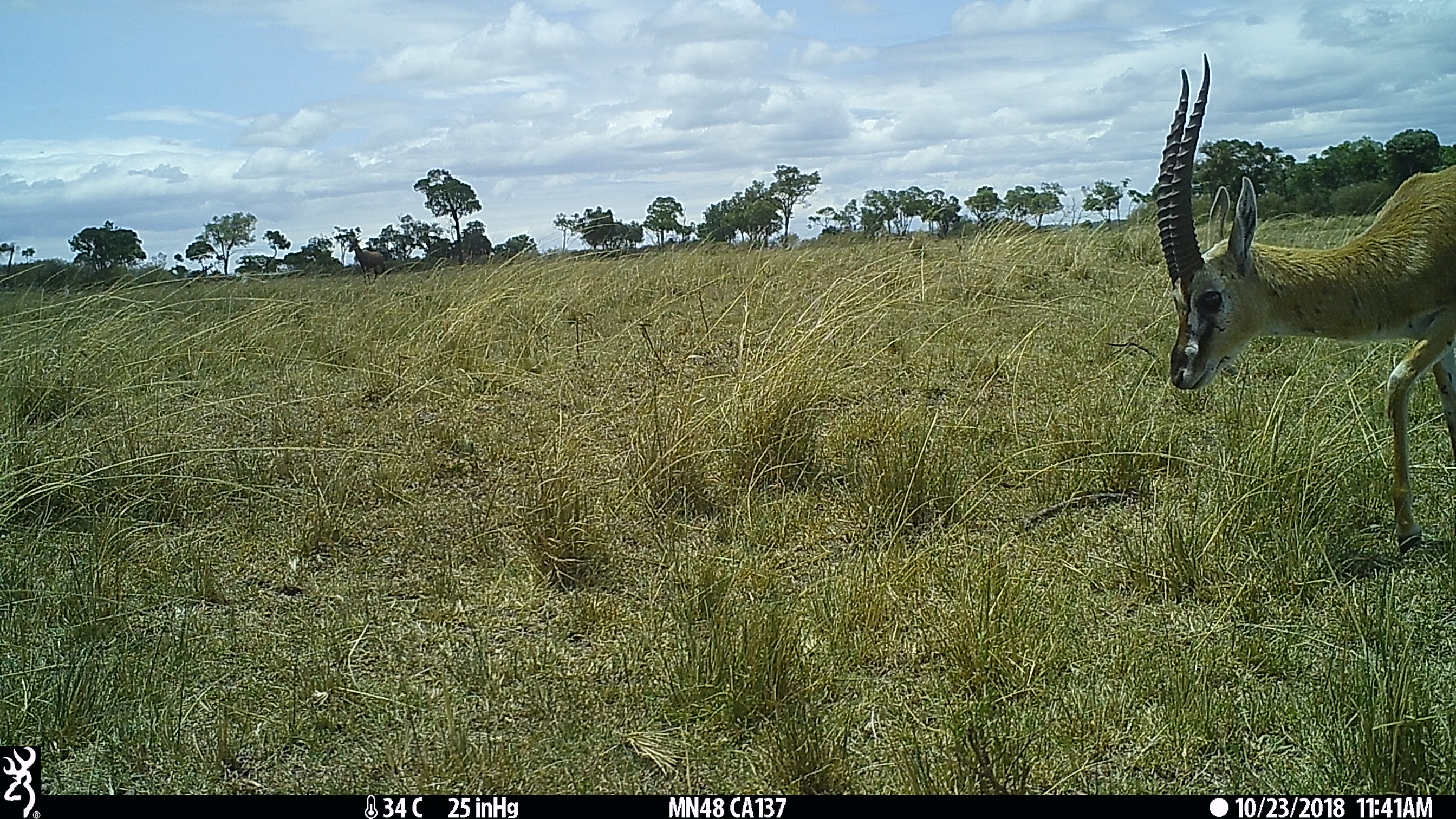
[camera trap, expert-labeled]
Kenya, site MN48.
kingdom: Animalia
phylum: Chordata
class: Mammalia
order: Artiodactyla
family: Bovidae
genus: Damaliscus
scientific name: Damaliscus lunatus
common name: topi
Topi (Damaliscus lunatus).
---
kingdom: Animalia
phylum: Chordata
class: Mammalia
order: Artiodactyla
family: Bovidae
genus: Eudorcas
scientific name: Eudorcas thomsonii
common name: thomon's gazelle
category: gazelle thomsons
Gazelle thomsons (thomon's gazelle) (Eudorcas thomsonii).